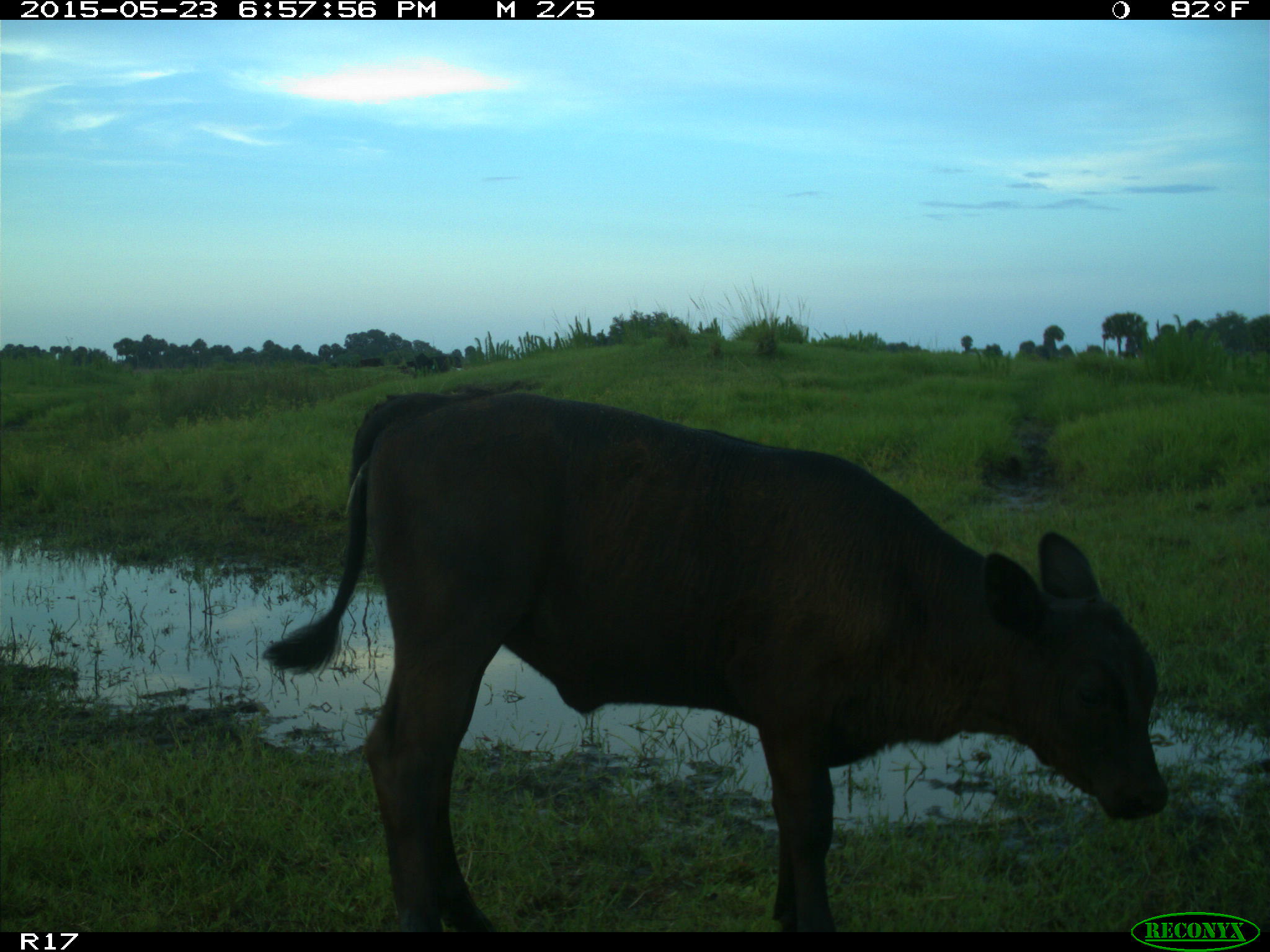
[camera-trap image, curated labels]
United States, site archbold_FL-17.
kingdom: Animalia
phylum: Chordata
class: Mammalia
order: Artiodactyla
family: Bovidae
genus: Bos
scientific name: Bos taurus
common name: domestic cow